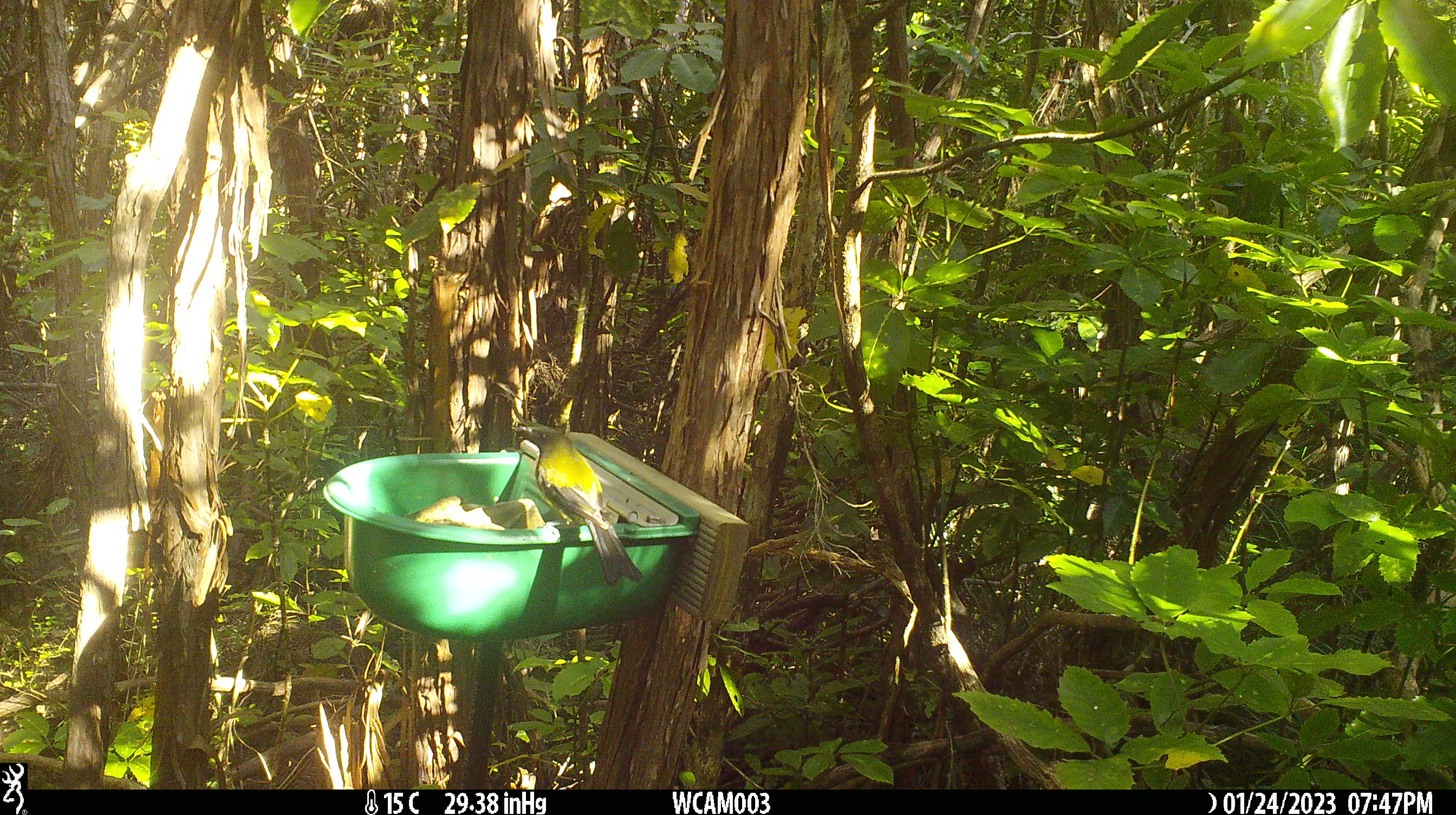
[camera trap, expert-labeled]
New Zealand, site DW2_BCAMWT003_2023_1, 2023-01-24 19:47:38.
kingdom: Animalia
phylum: Chordata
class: Aves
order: Passeriformes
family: Meliphagidae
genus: Anthornis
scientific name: Anthornis melanura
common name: new zealand bellbird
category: bellbird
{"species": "bellbird (new zealand bellbird) (Anthornis melanura)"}